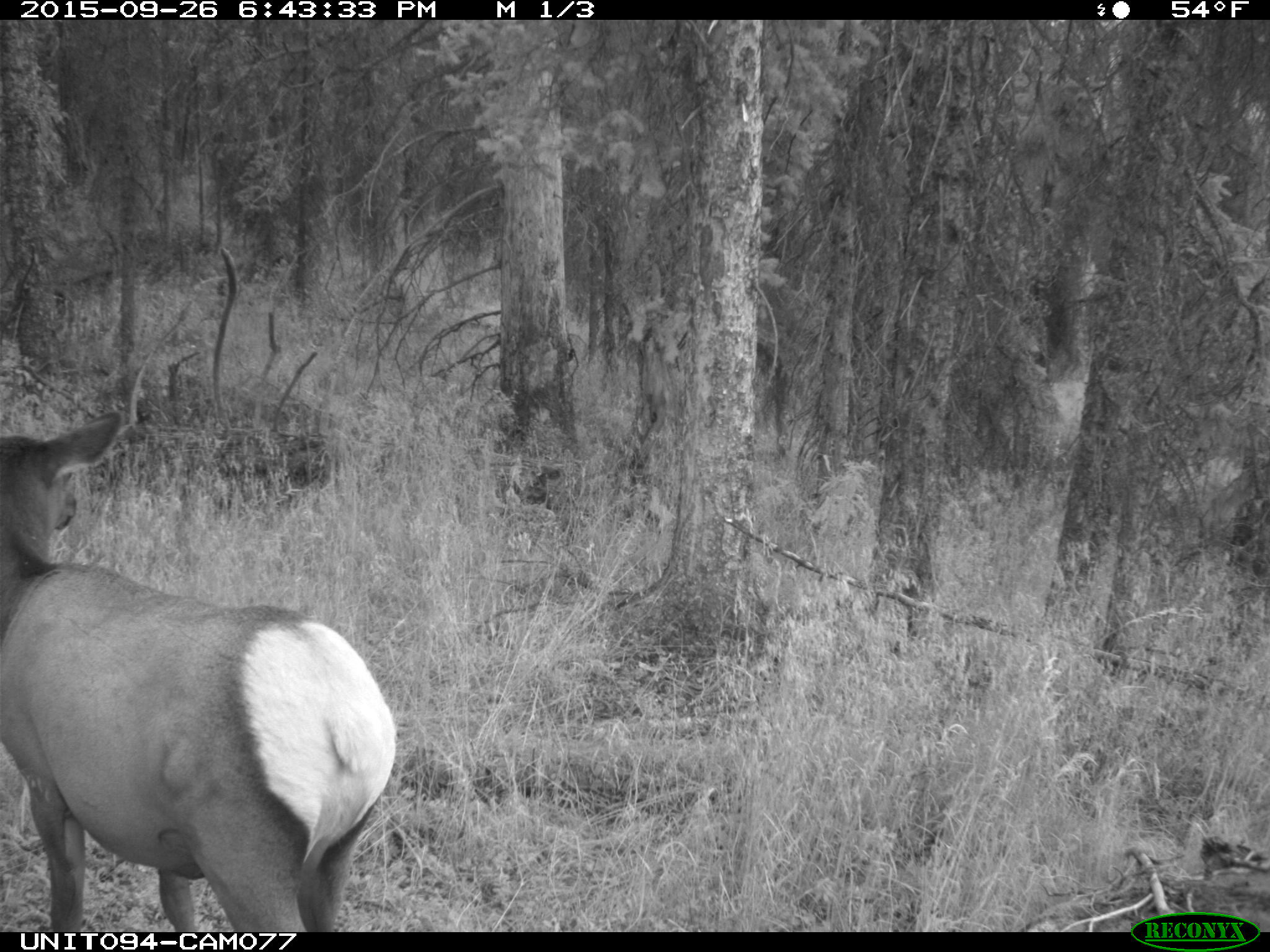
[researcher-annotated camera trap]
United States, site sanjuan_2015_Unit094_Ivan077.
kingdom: Animalia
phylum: Chordata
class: Mammalia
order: Artiodactyla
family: Cervidae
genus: Cervus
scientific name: Cervus elaphus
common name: red deer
Cervus elaphus (red deer).